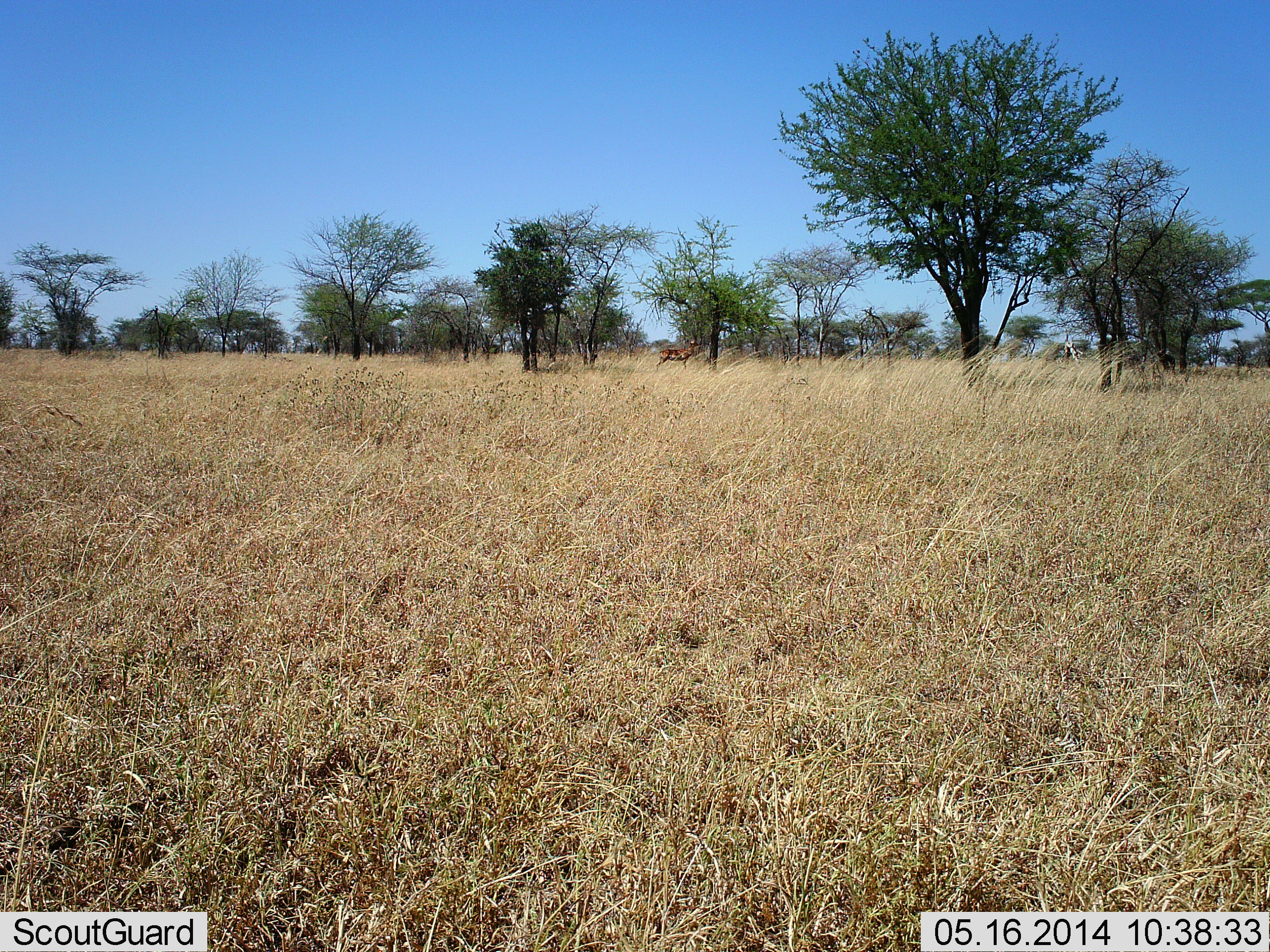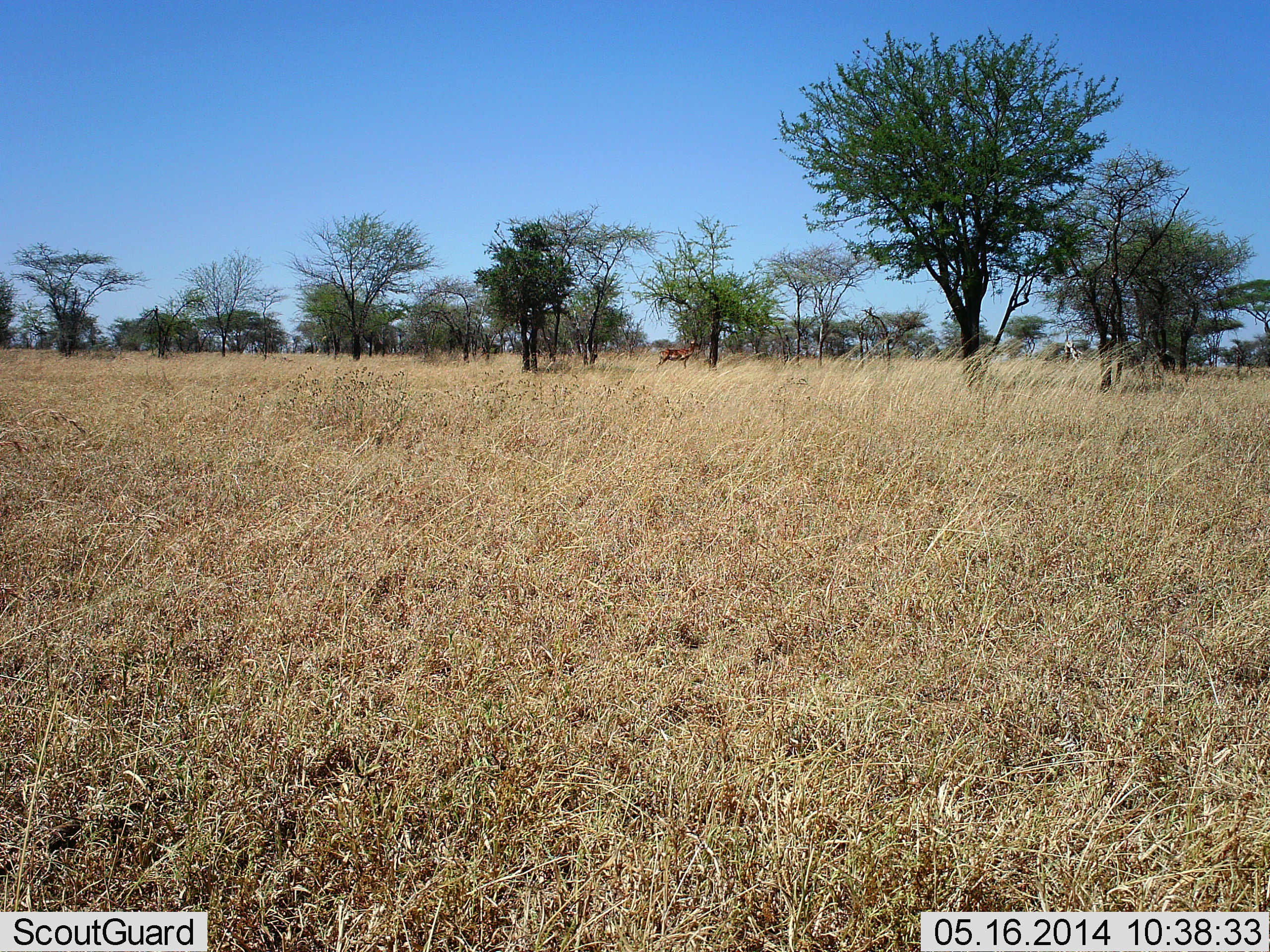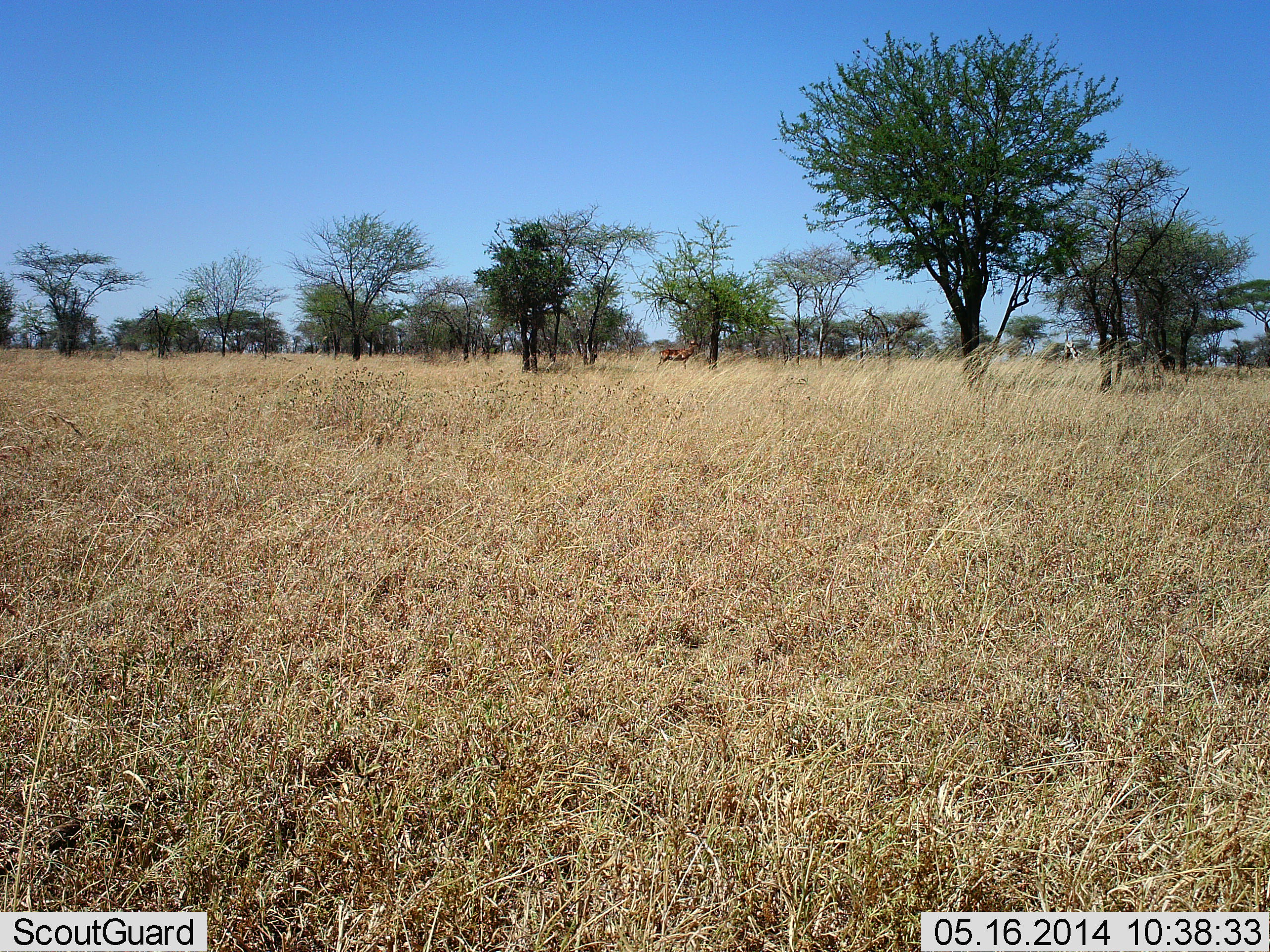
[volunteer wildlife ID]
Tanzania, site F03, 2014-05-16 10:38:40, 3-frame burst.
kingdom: Animalia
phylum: Chordata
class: Mammalia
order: Artiodactyla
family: Bovidae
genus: Aepyceros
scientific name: Aepyceros melampus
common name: impala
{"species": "impala (Aepyceros melampus)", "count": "1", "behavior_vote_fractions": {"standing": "100%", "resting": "0%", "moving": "0%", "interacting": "0%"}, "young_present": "0%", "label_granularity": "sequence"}